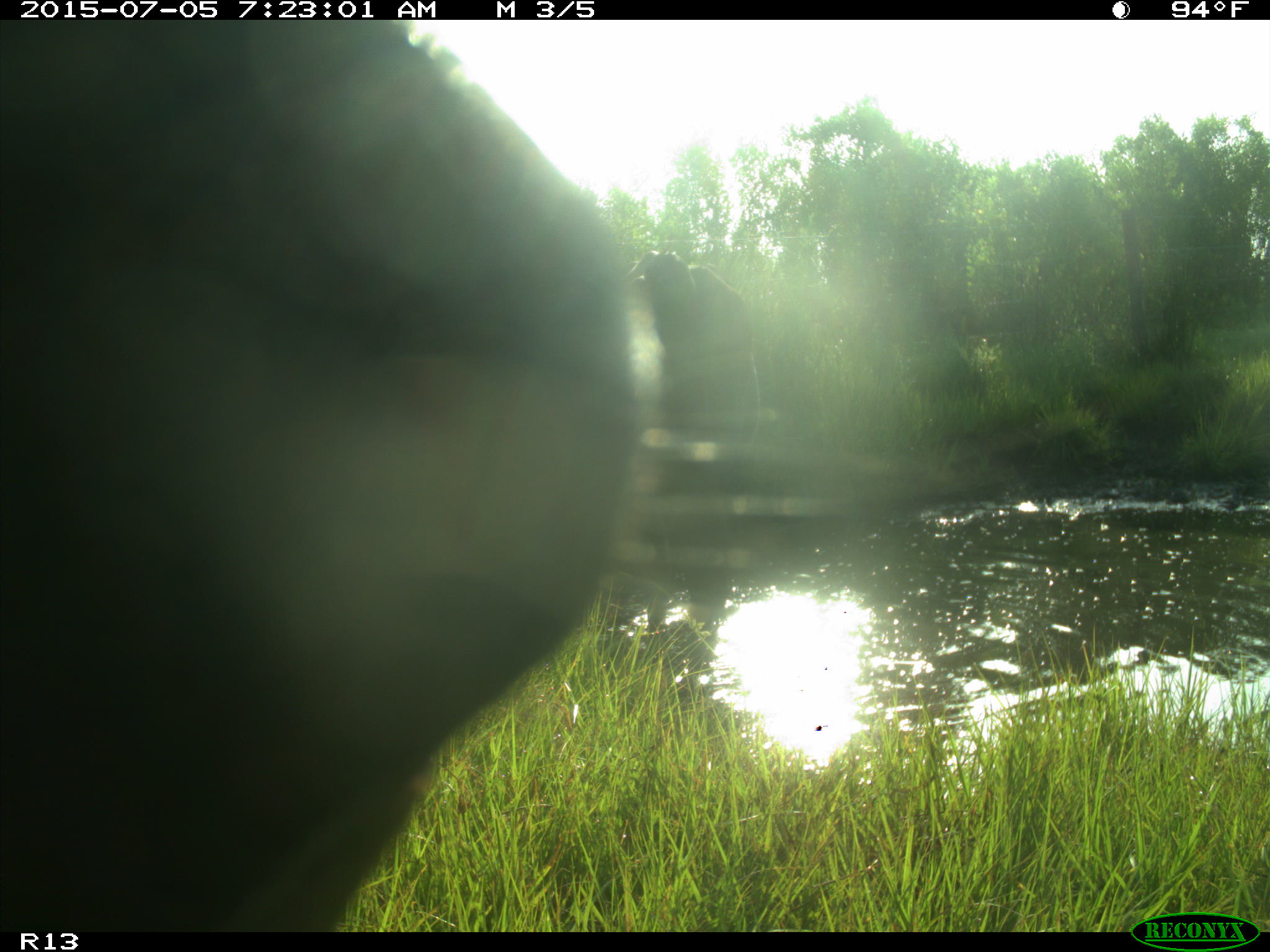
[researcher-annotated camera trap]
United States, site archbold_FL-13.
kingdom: Animalia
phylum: Chordata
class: Mammalia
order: Artiodactyla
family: Bovidae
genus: Bos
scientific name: Bos taurus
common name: domestic cow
Bos taurus (domestic cow).